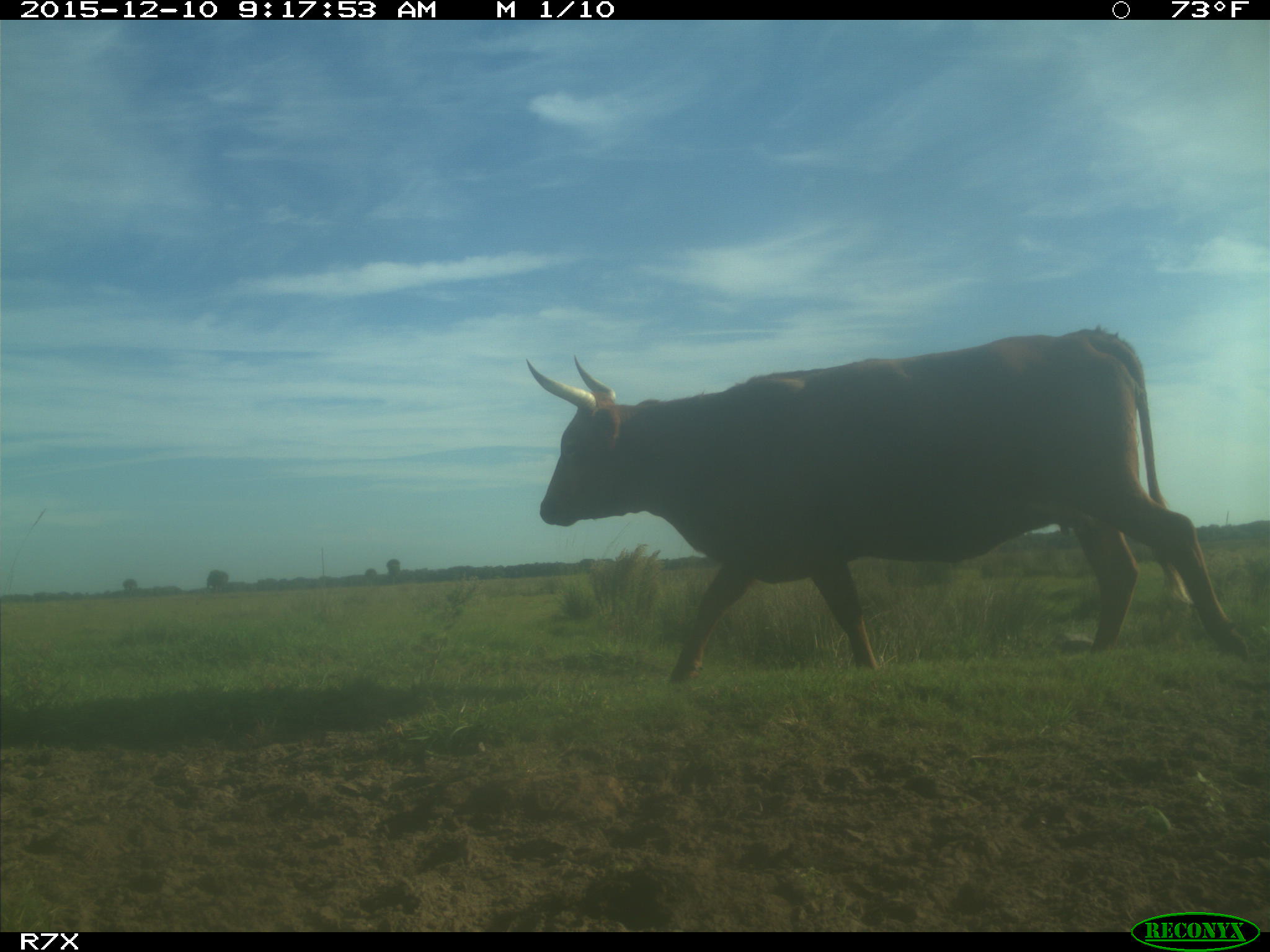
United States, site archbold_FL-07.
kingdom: Animalia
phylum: Chordata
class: Mammalia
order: Artiodactyla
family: Bovidae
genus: Bos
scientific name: Bos taurus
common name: domestic cow